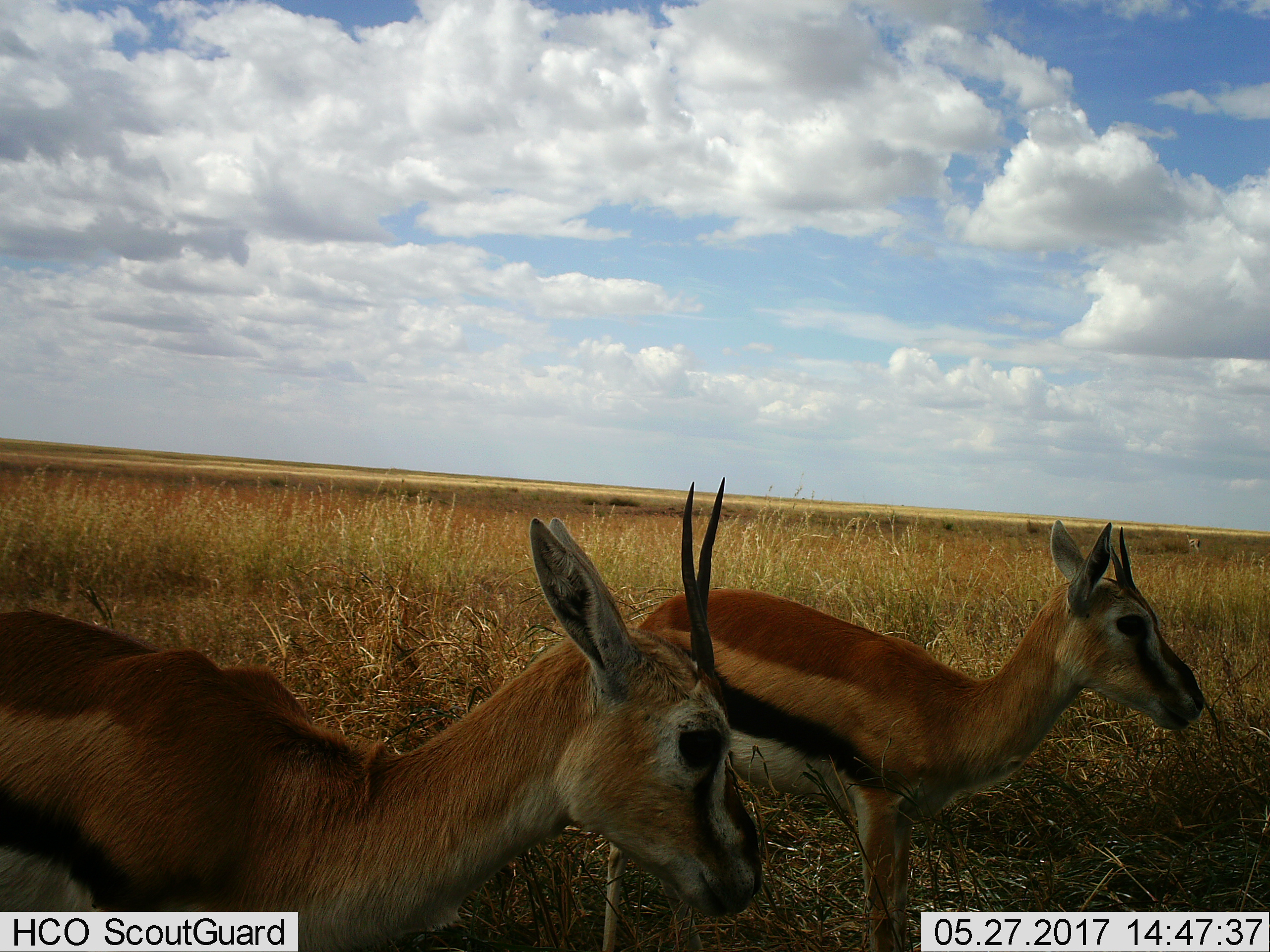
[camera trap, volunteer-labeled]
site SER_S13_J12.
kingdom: Animalia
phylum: Chordata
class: Mammalia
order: Artiodactyla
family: Bovidae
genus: Eudorcas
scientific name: Eudorcas thomsonii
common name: thomson's gazelle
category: gazellethomsons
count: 2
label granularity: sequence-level